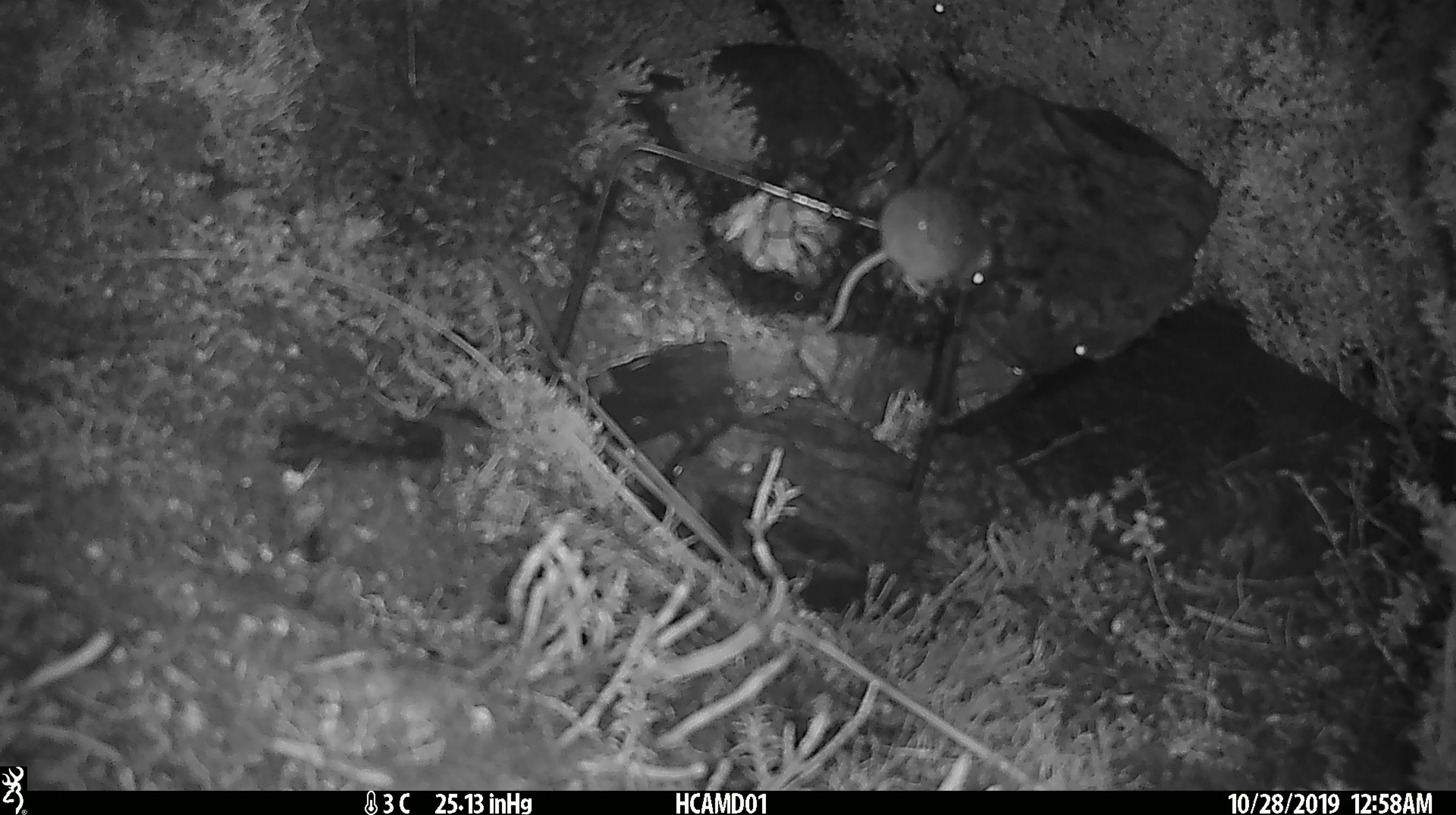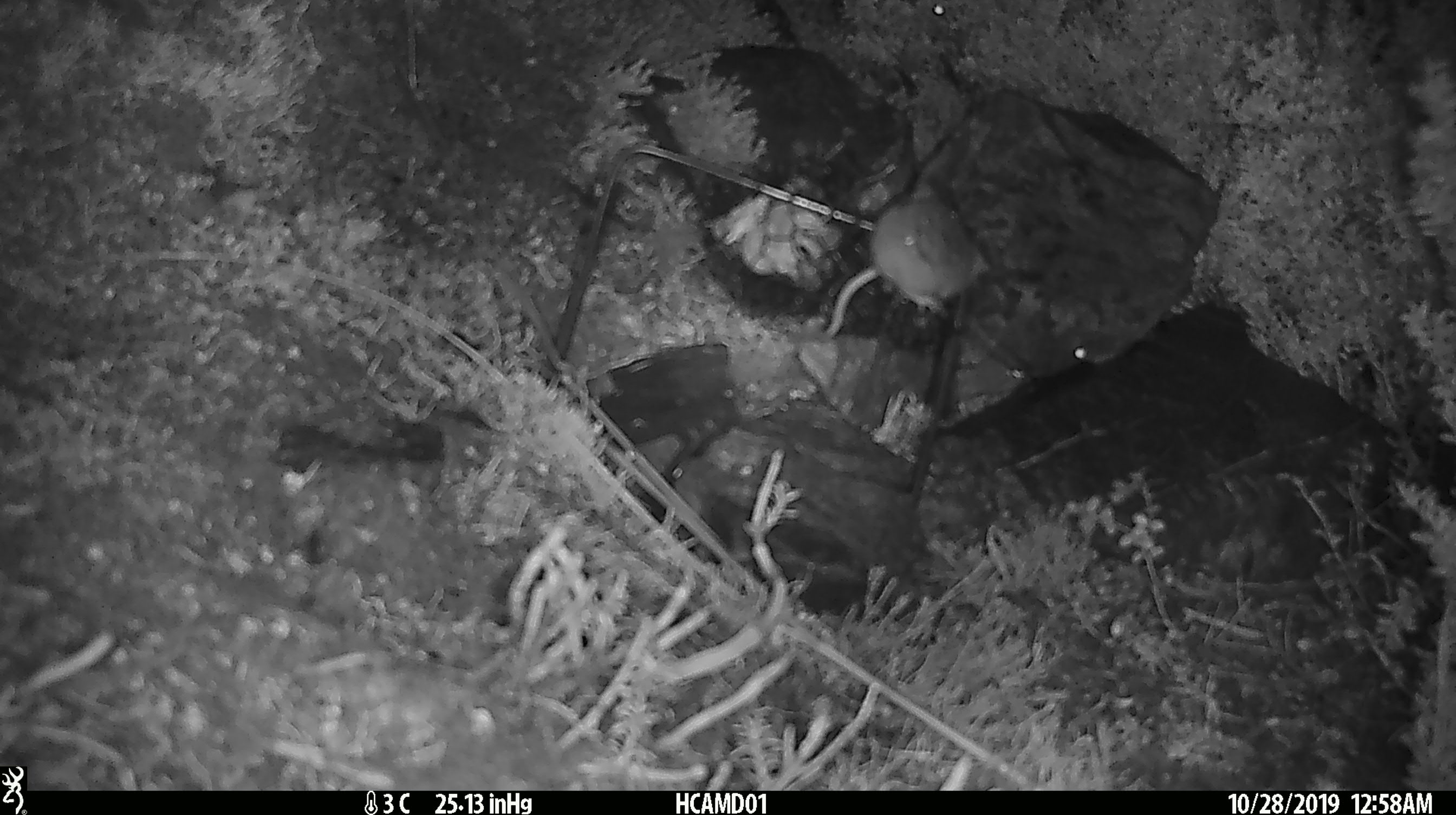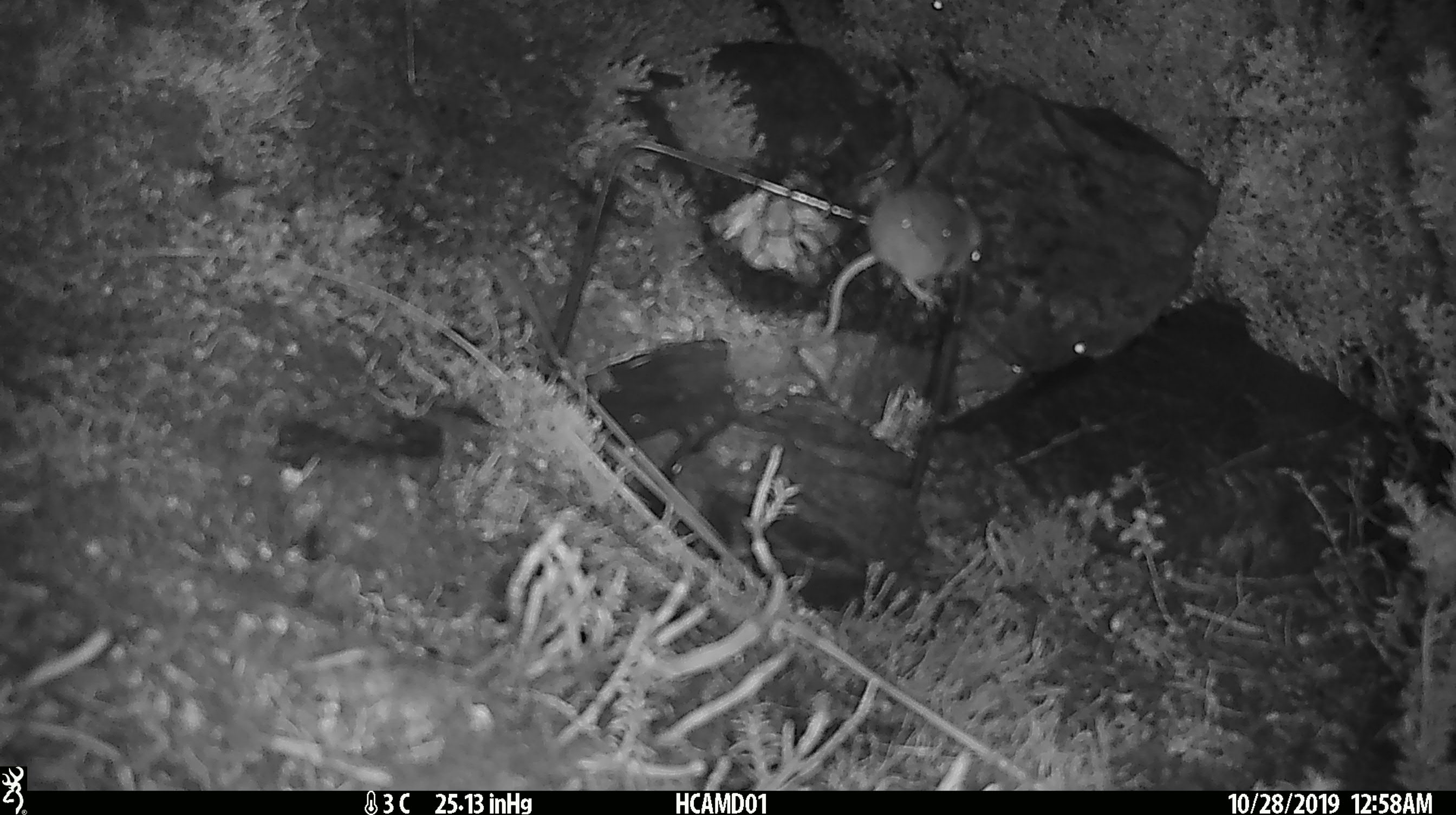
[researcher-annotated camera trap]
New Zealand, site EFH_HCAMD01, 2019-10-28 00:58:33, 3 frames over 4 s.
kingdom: Animalia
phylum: Chordata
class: Mammalia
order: Rodentia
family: Muridae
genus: Mus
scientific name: Mus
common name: mouse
Mouse (Mus).